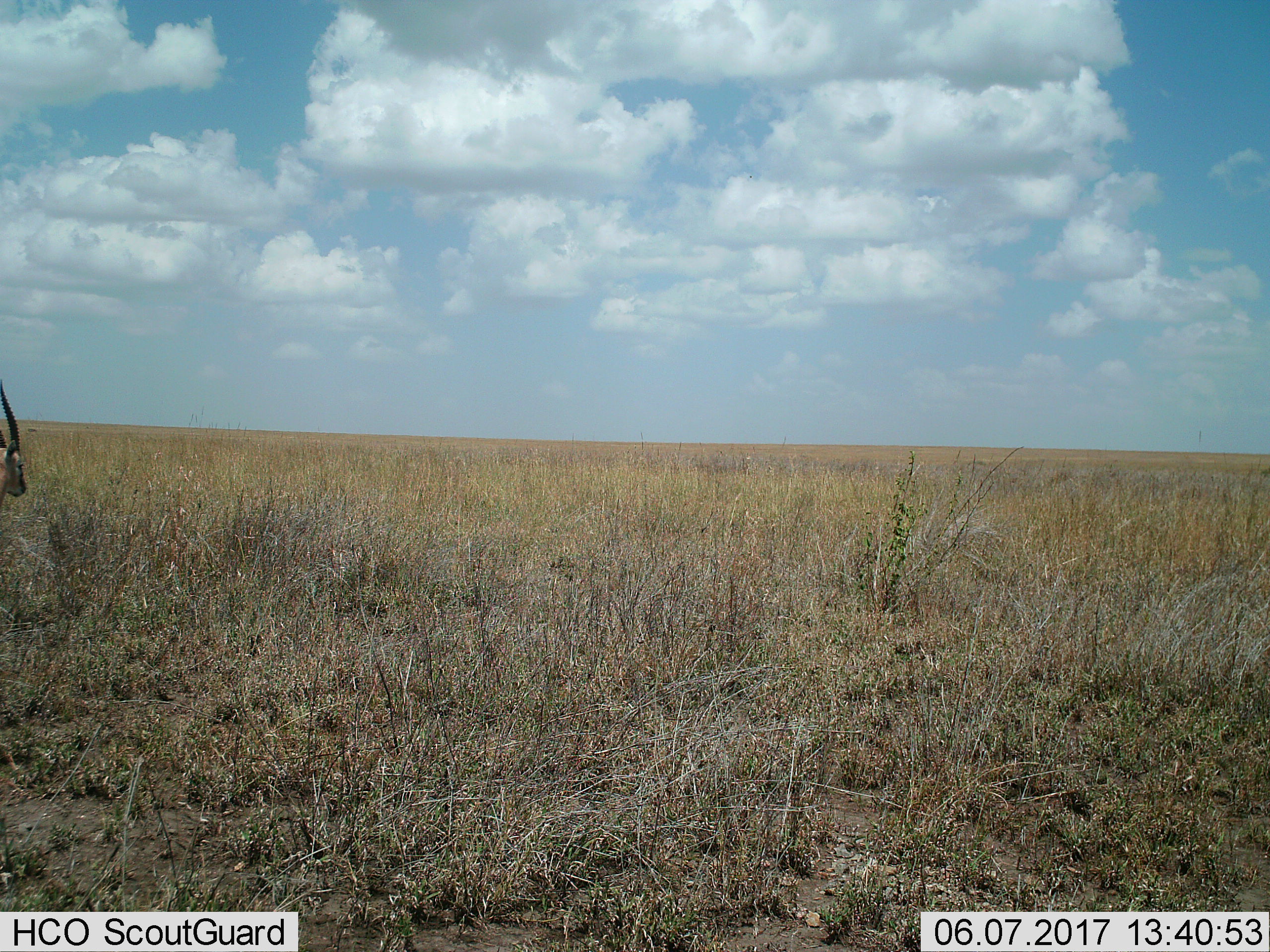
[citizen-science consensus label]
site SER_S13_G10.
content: unidentified animal